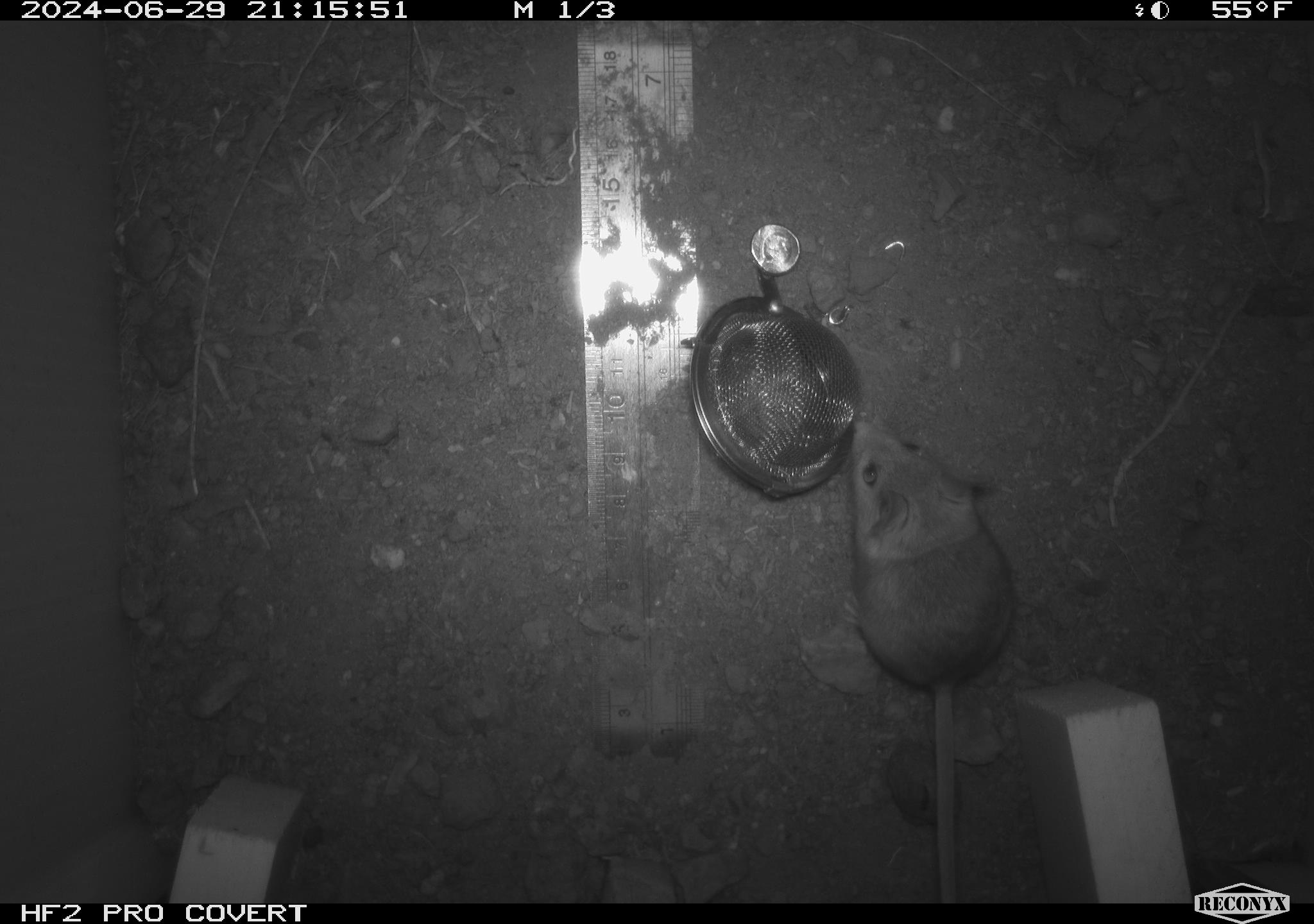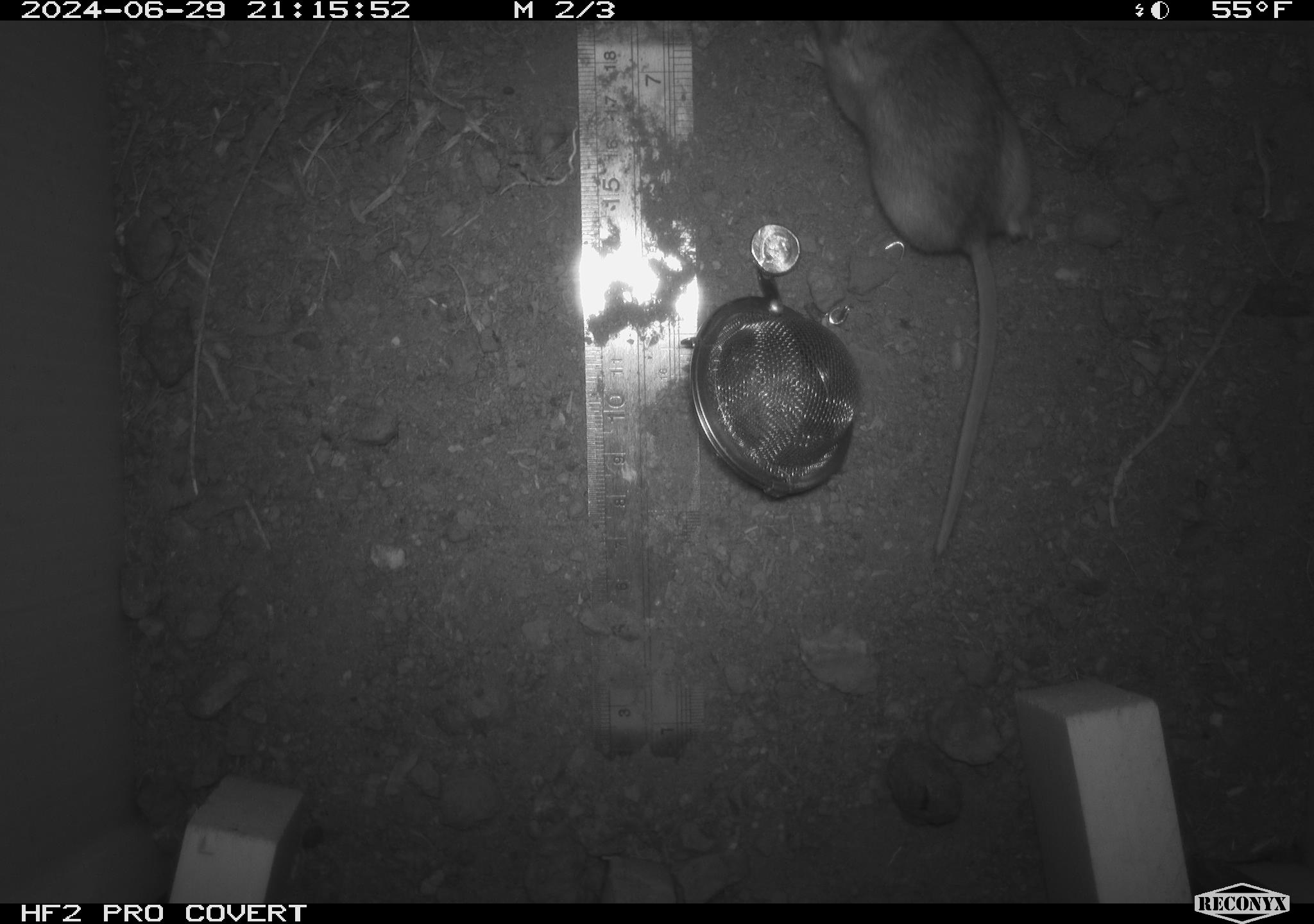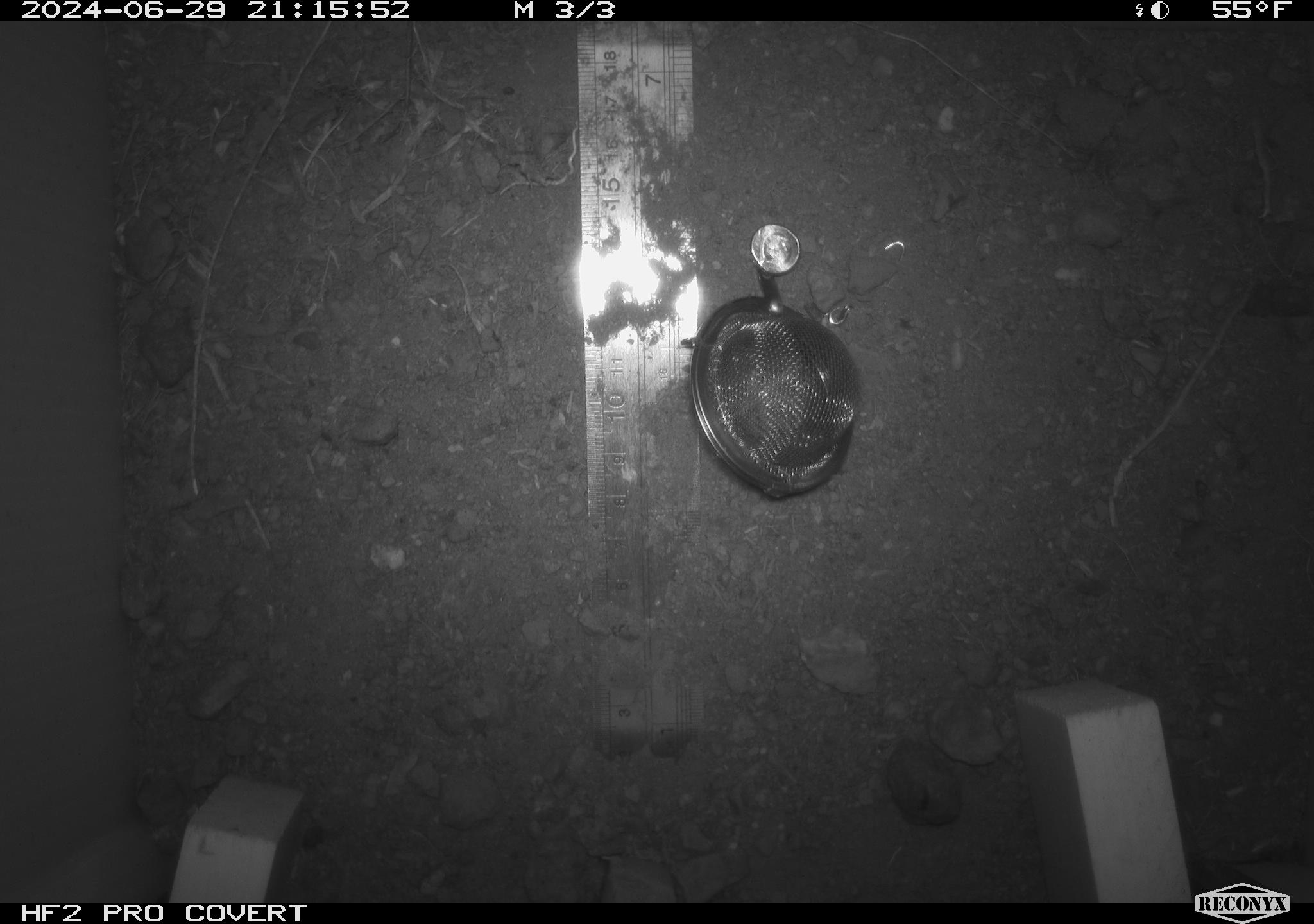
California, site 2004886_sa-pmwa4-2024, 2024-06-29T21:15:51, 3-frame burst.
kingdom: Animalia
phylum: Chordata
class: Mammalia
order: Rodentia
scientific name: Rodentia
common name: mouse species